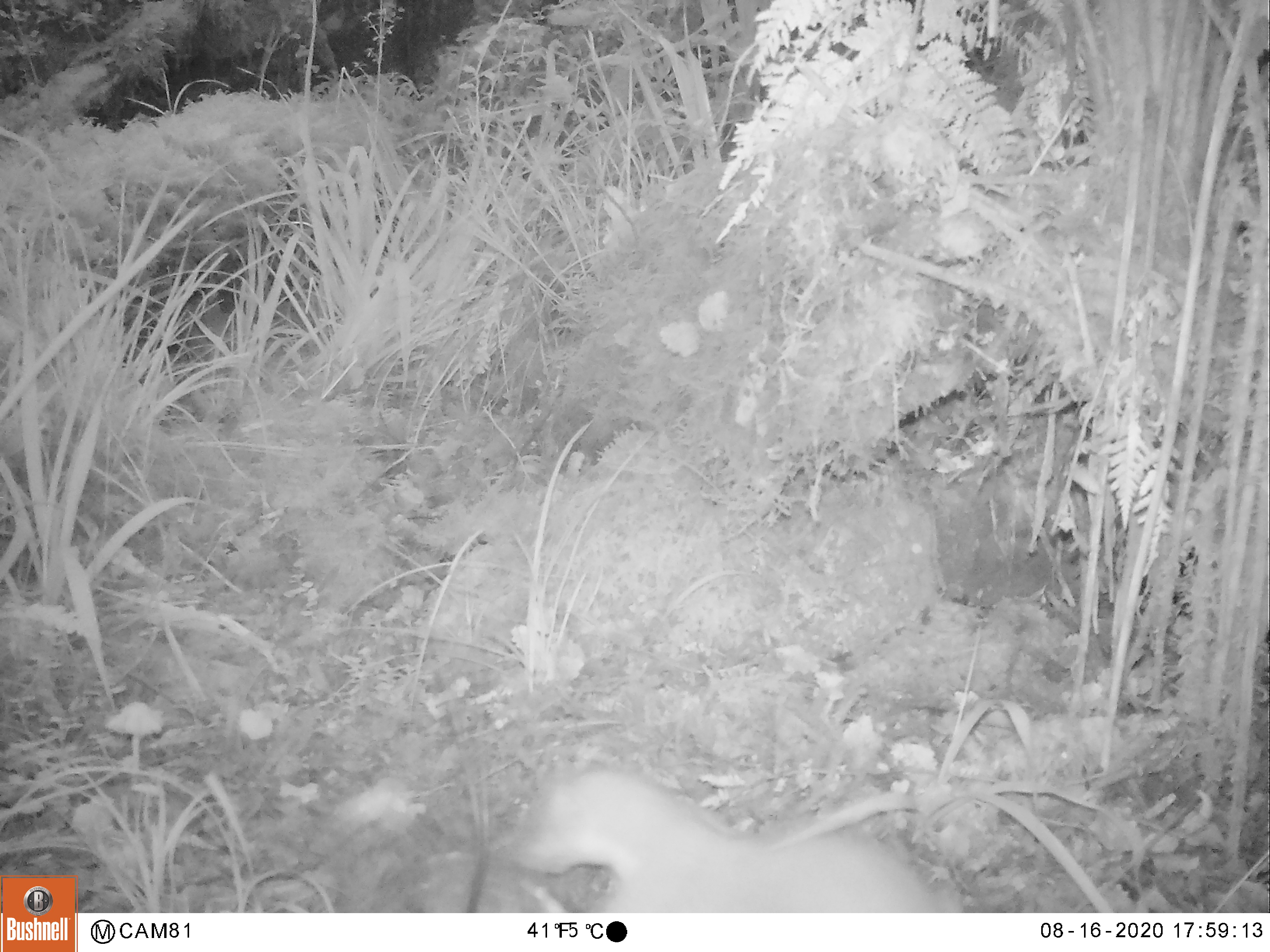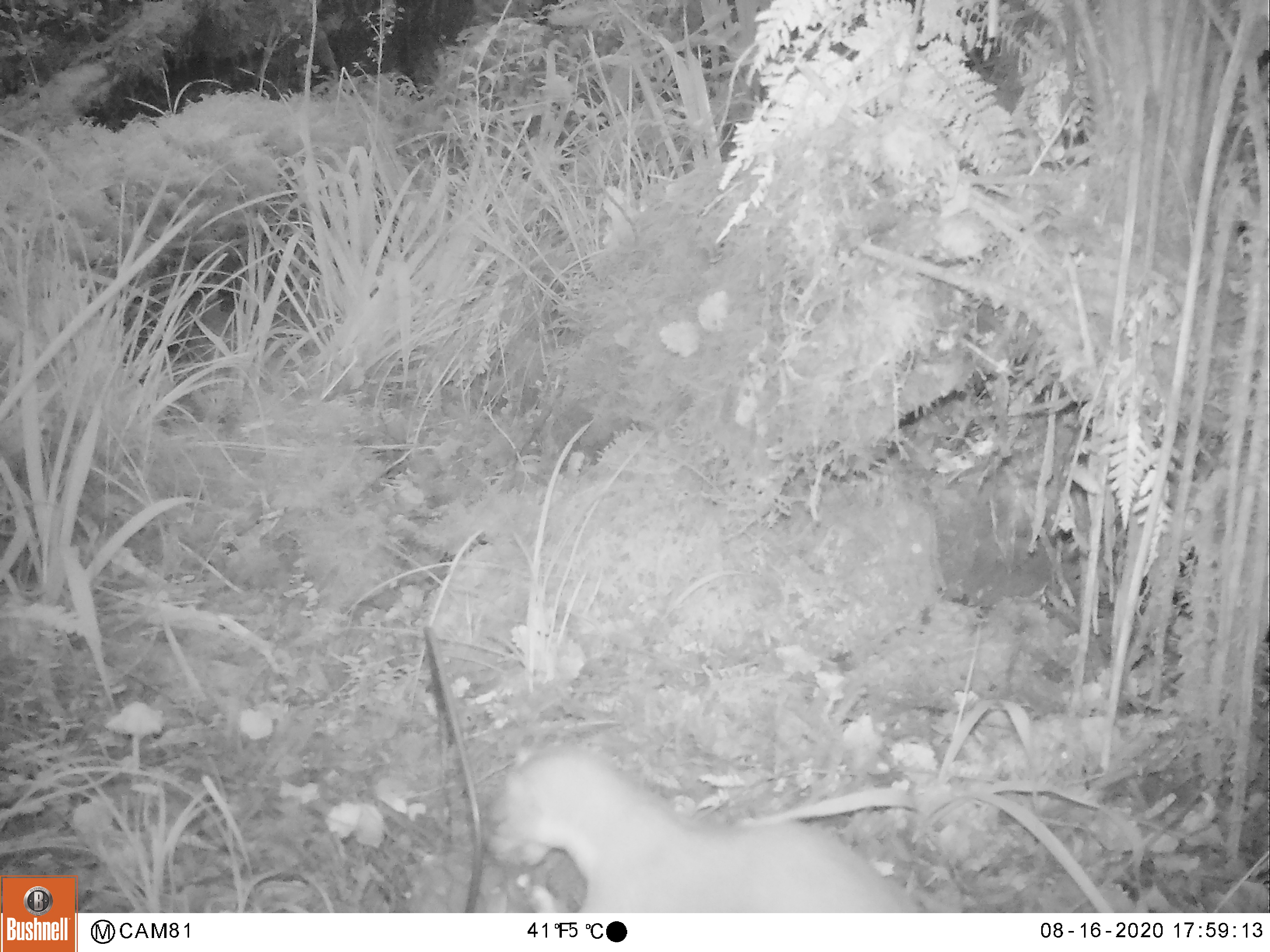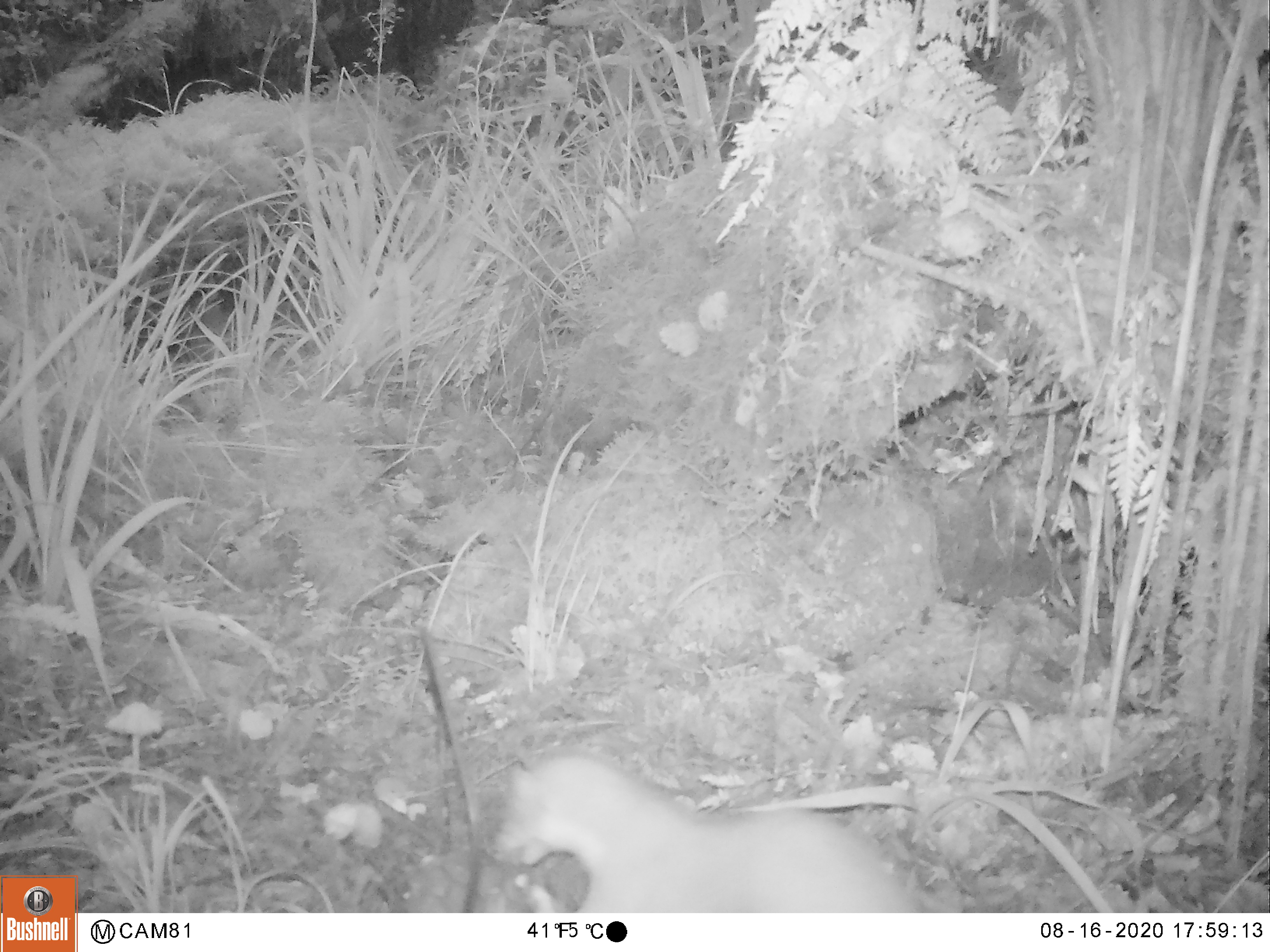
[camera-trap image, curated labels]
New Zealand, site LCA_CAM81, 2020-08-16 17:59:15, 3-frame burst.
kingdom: Animalia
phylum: Chordata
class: Mammalia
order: Carnivora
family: Mustelidae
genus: Mustela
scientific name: Mustela erminea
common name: stoat